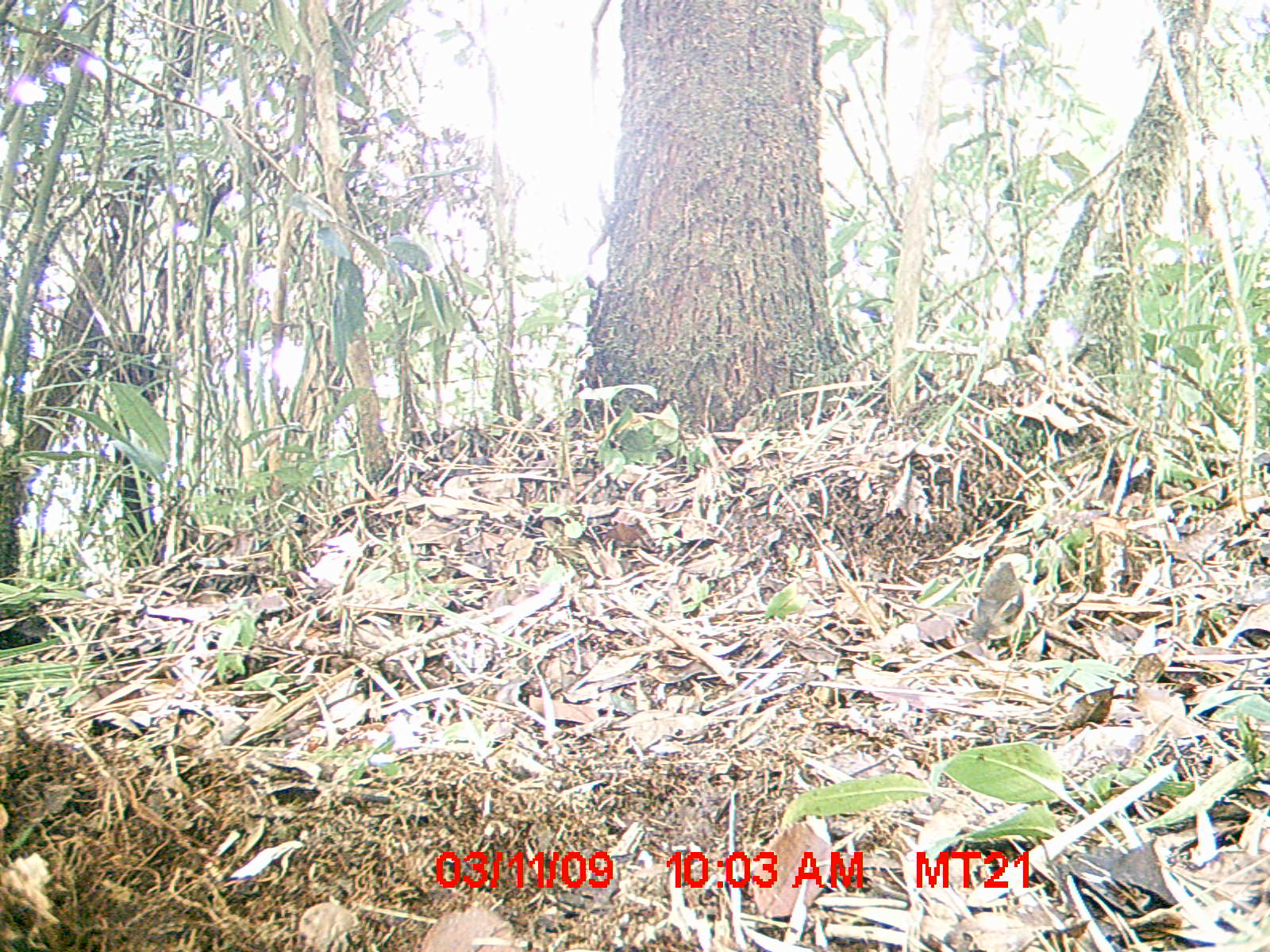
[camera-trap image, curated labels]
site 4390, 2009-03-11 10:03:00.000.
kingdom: Animalia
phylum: Chordata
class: Aves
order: Passeriformes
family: Muscicapidae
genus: Copsychus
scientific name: Copsychus albospecularis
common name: madagascar magpie-robin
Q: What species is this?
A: Copsychus albospecularis (madagascar magpie-robin).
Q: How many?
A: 1.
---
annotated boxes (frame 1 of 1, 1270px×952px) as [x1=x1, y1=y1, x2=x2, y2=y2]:
copsychus albospecularis: [x1=964, y1=561, x2=1026, y2=660]